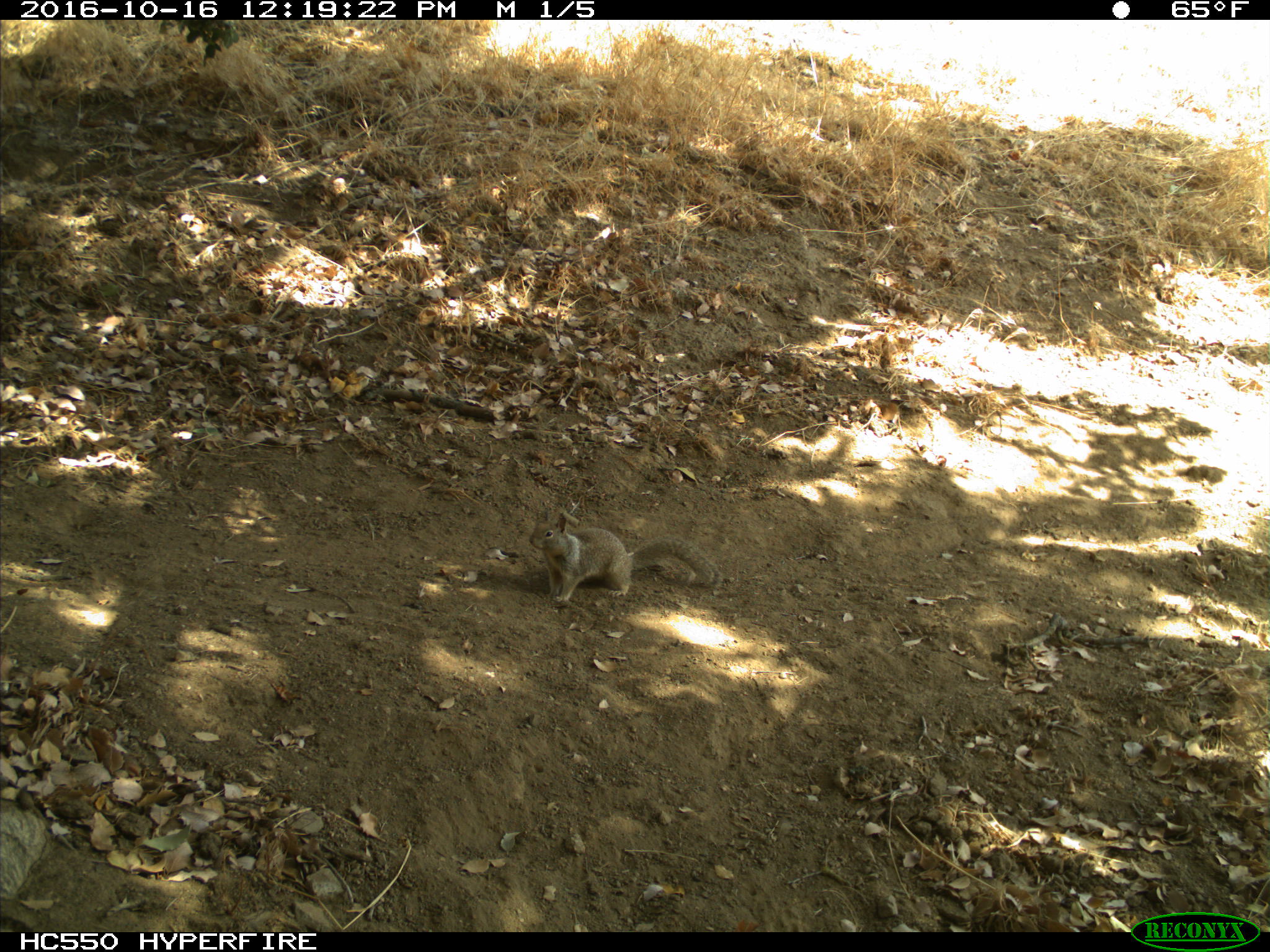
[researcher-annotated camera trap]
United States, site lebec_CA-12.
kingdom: Animalia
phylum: Chordata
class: Mammalia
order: Rodentia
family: Sciuridae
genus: Otospermophilus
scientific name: Otospermophilus beecheyi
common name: california ground squirrel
Otospermophilus beecheyi (california ground squirrel).